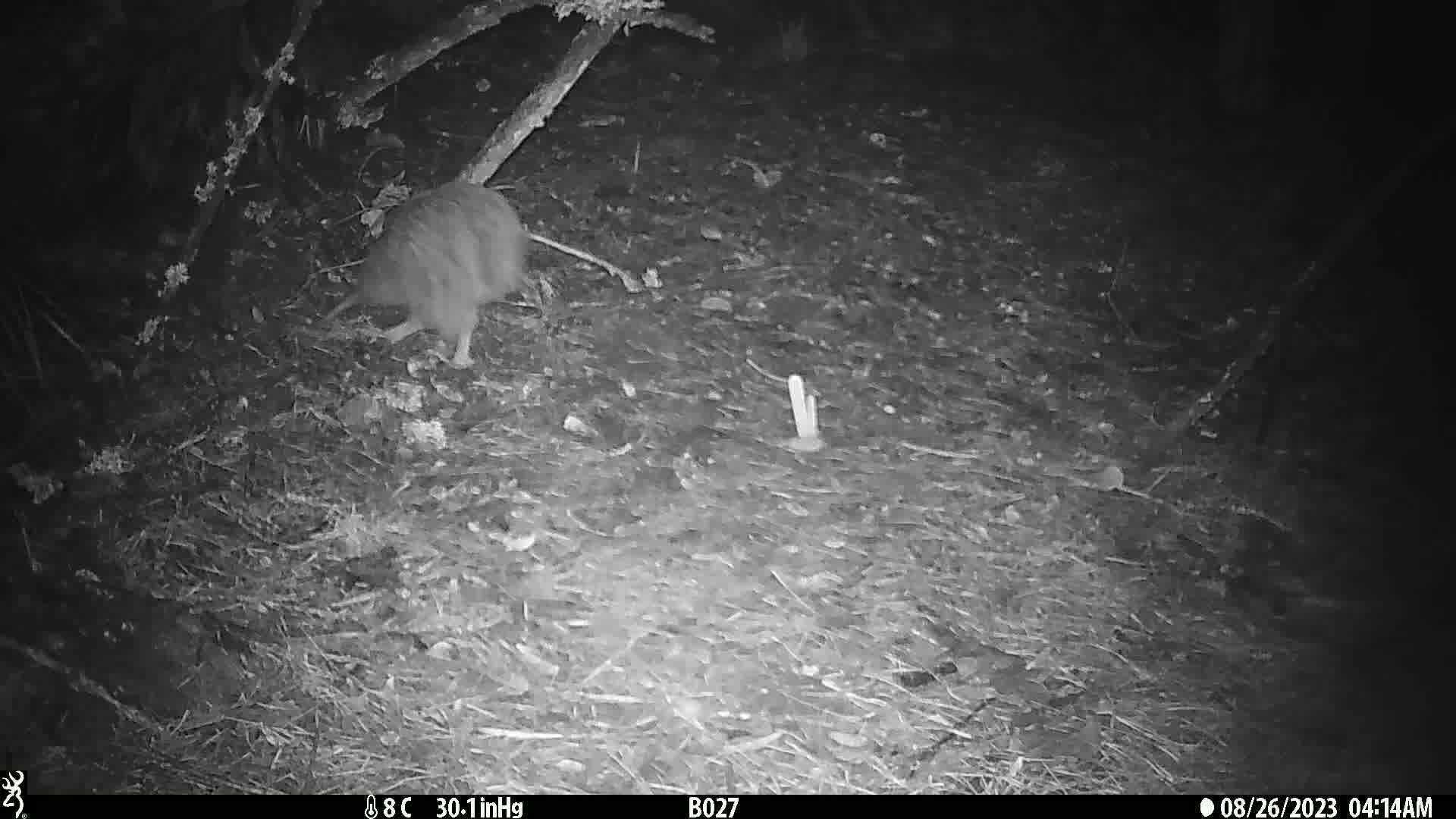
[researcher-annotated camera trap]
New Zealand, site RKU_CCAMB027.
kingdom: Animalia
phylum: Chordata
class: Aves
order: Apterygiformes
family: Apterygidae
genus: Apteryx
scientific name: Apteryx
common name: kiwi